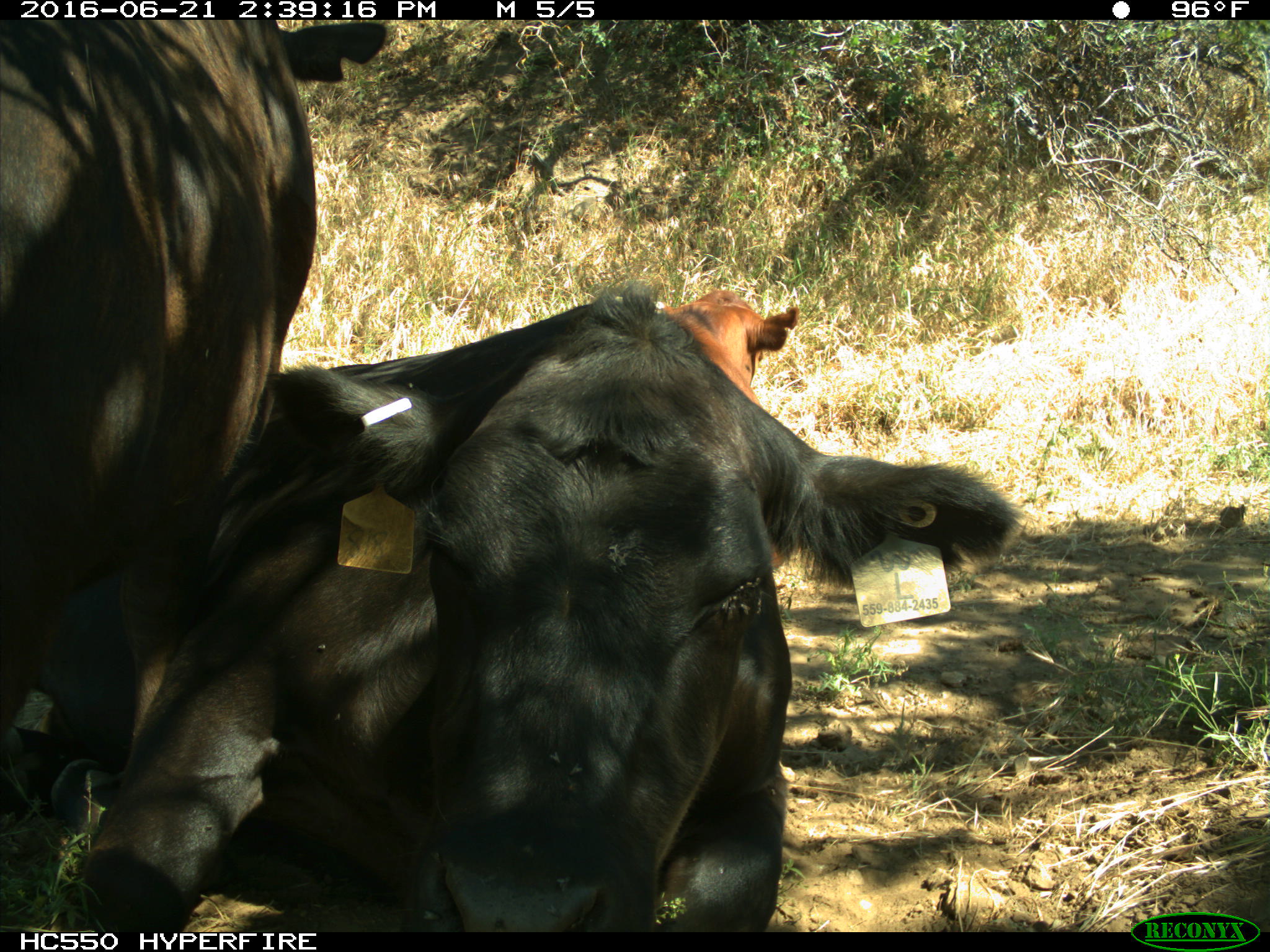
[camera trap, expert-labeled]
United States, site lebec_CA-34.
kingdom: Animalia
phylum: Chordata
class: Mammalia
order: Artiodactyla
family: Bovidae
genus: Bos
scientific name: Bos taurus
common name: domestic cow